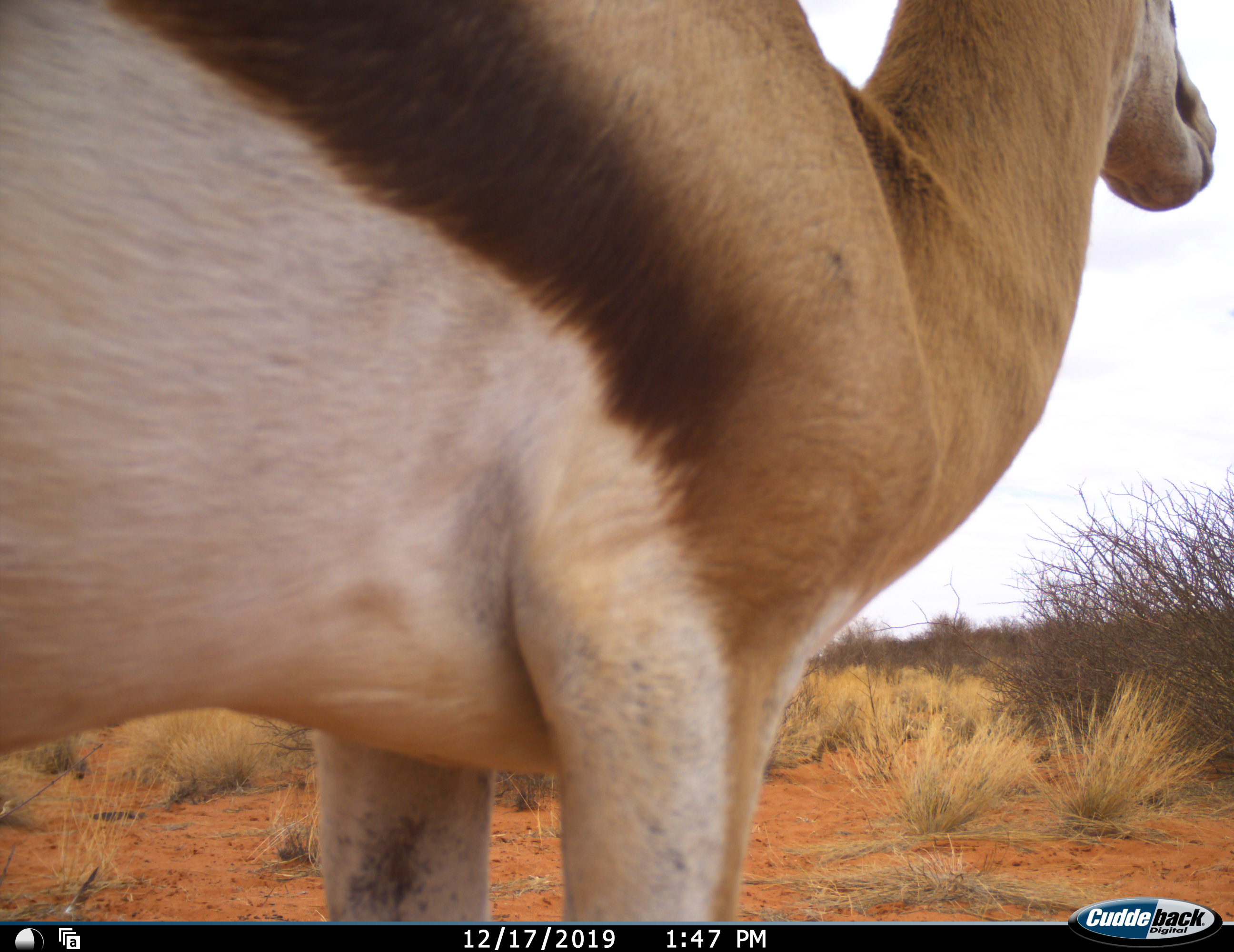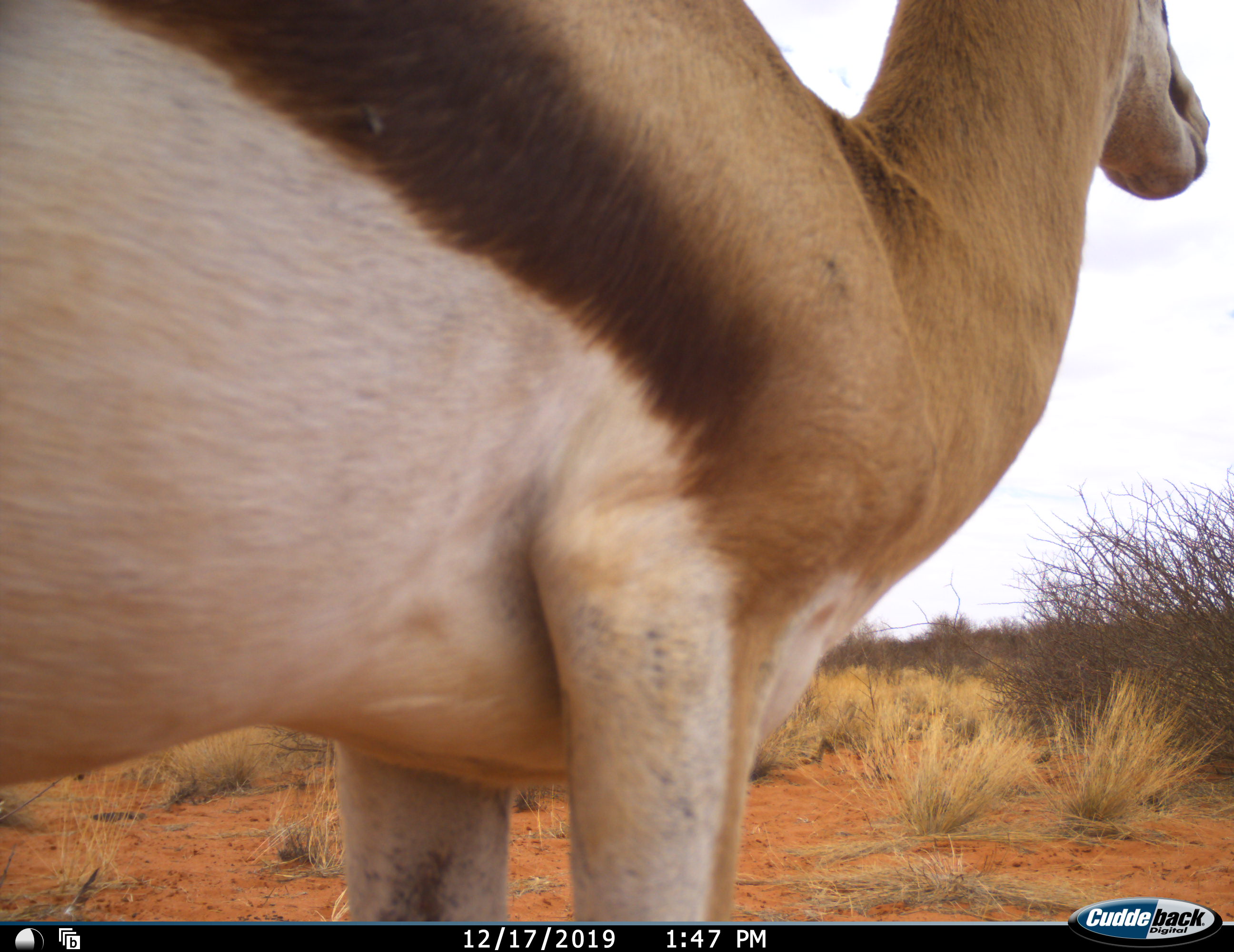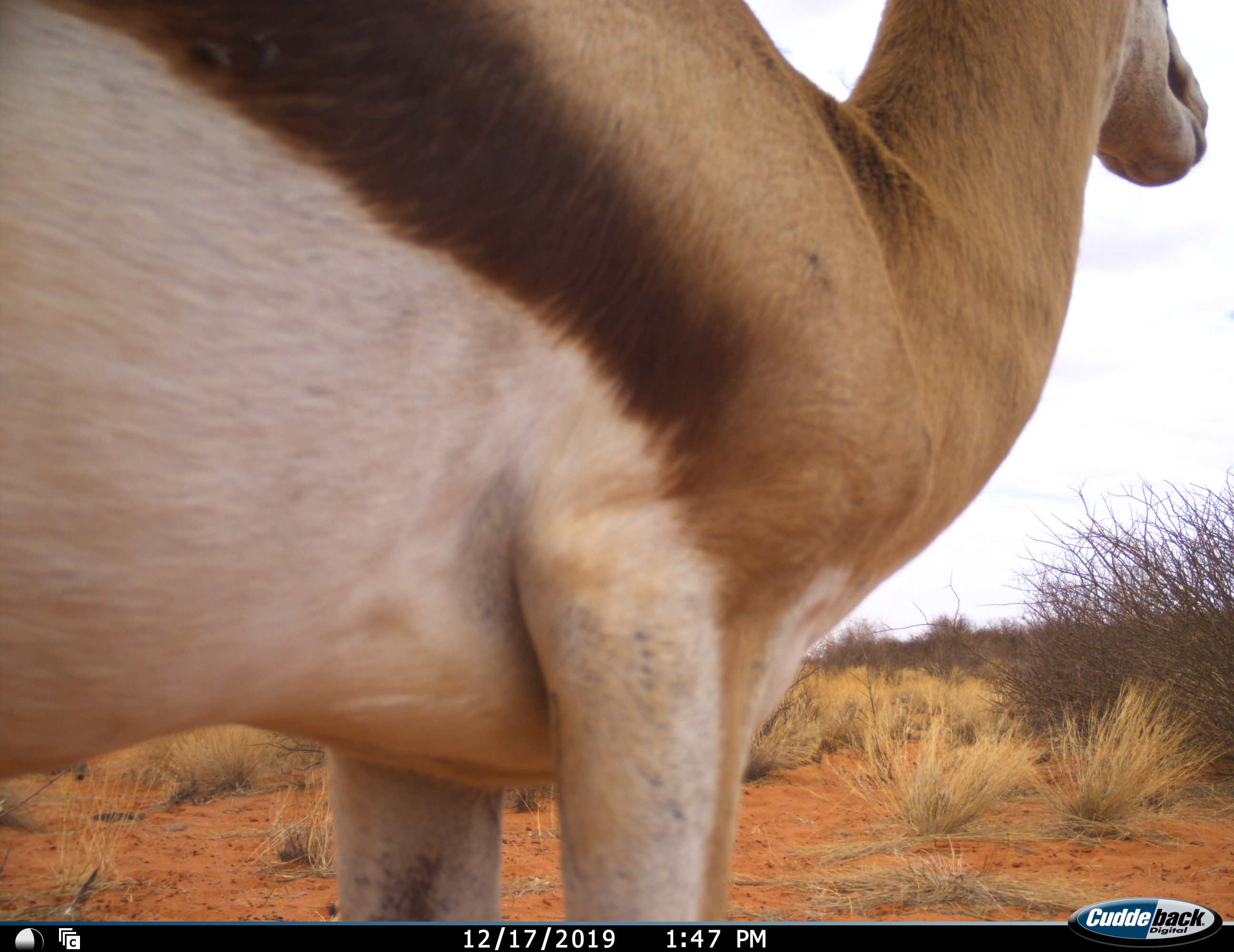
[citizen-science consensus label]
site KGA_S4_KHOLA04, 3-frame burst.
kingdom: Animalia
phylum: Chordata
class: Mammalia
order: Artiodactyla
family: Bovidae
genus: Antidorcas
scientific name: Antidorcas marsupialis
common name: springbok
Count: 1.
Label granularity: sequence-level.